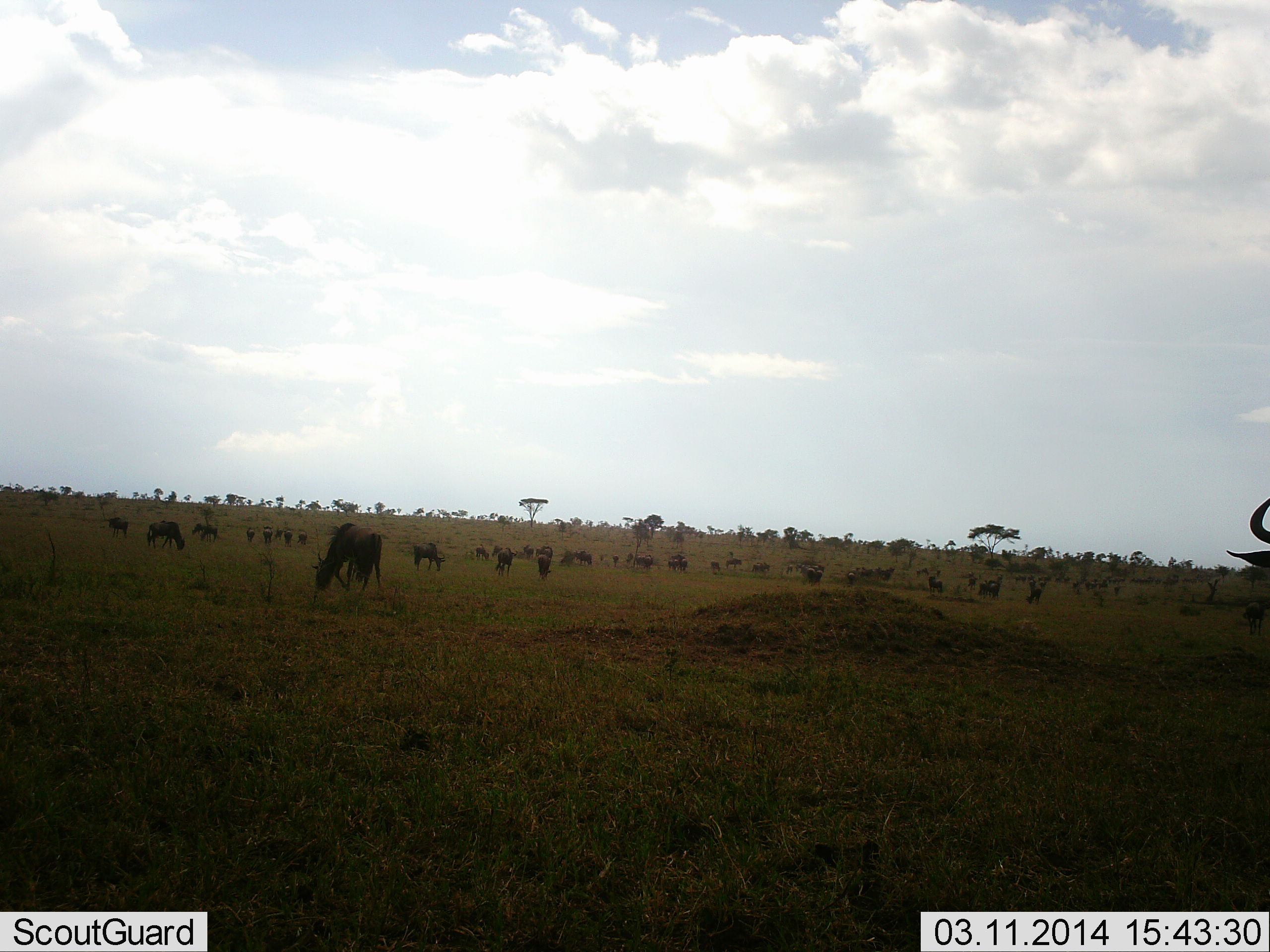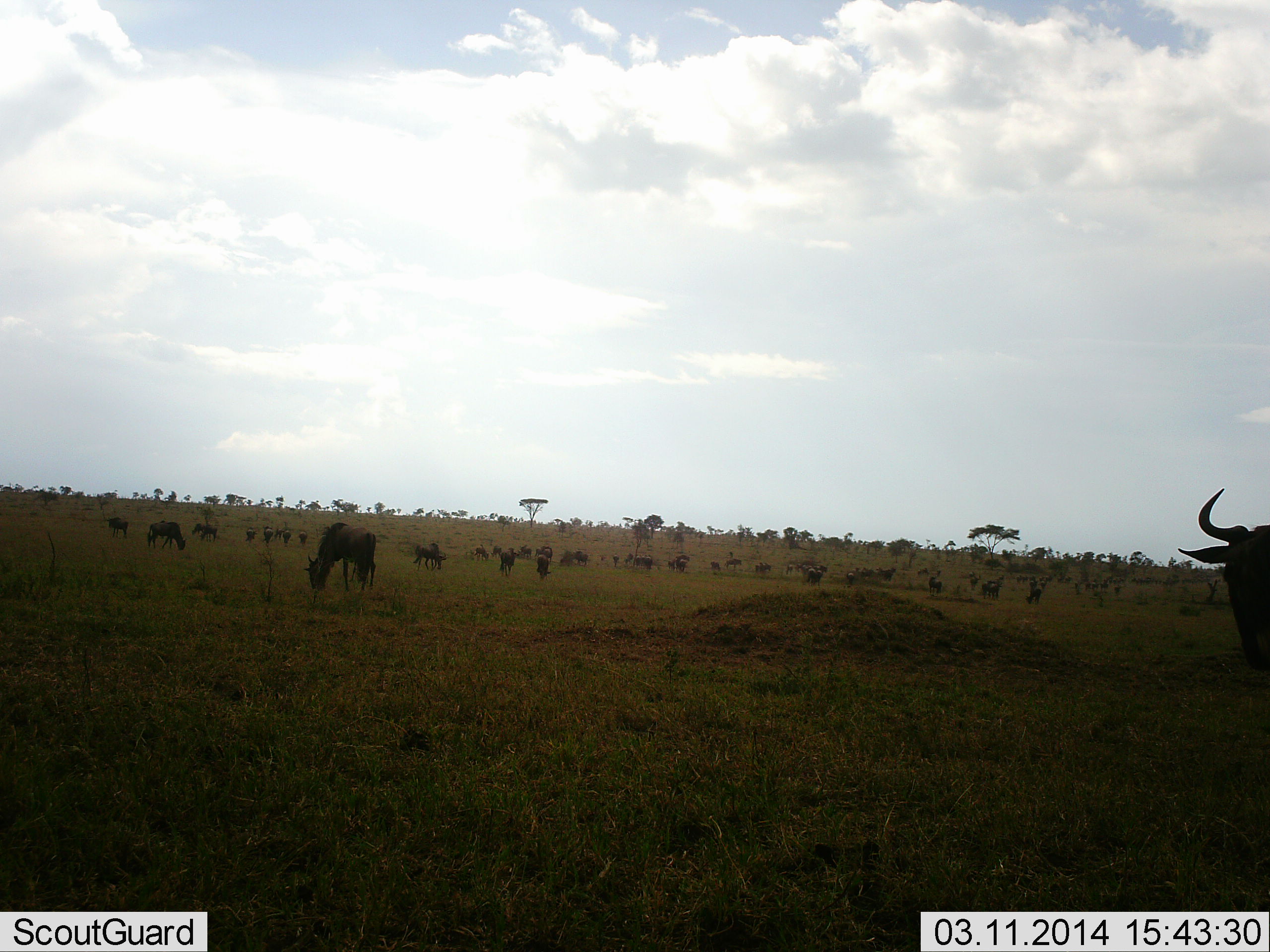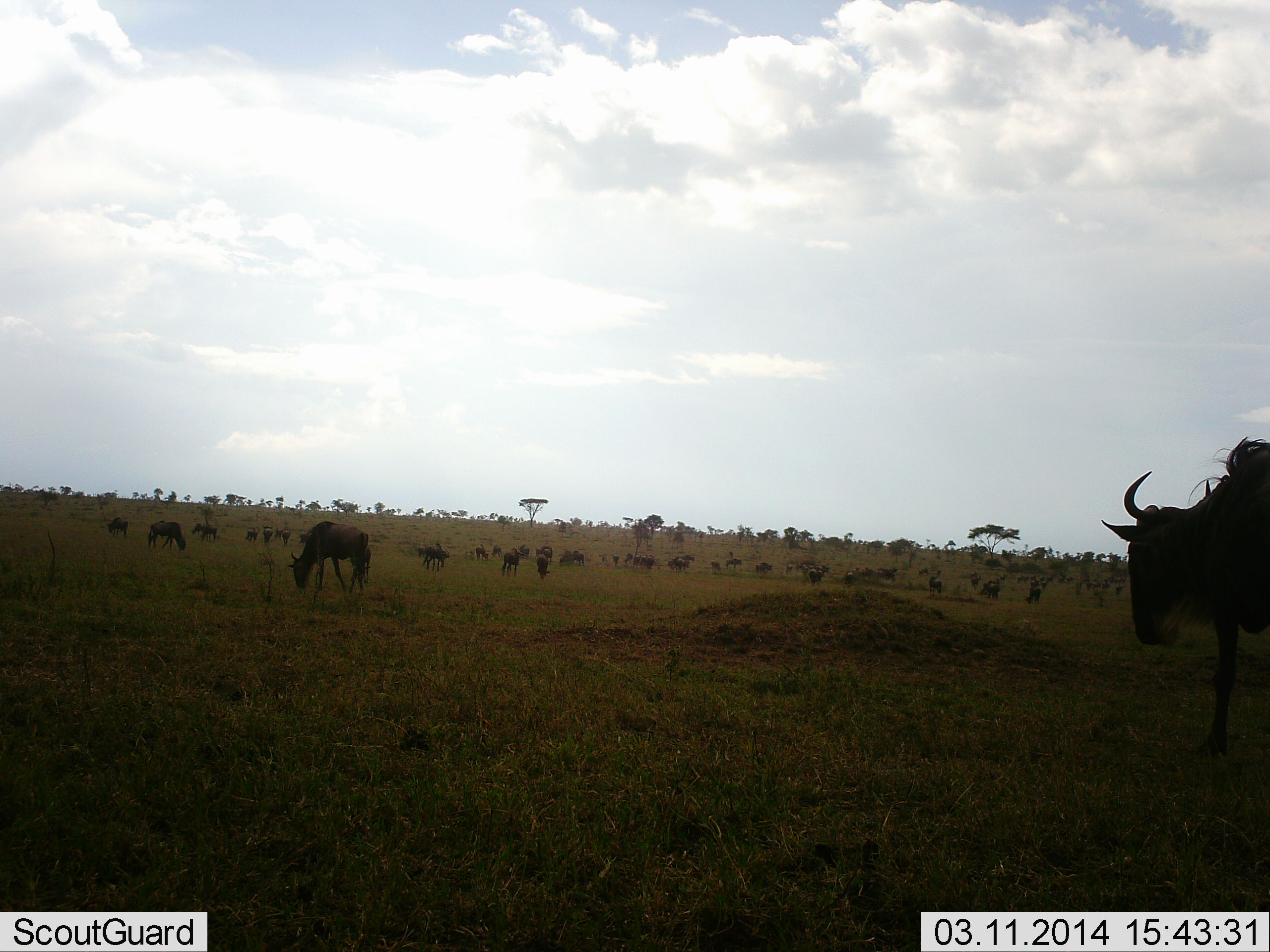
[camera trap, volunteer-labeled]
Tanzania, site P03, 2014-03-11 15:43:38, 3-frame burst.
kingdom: Animalia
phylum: Chordata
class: Mammalia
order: Artiodactyla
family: Bovidae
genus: Connochaetes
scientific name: Connochaetes taurinus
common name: blue wildebeest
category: wildebeest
Wildebeest (blue wildebeest) (Connochaetes taurinus), count 11-50. Behavior (volunteer vote fractions): standing 70%, resting 0%, moving 60%, interacting 0%. Young present (vote fraction): 0%. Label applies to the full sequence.